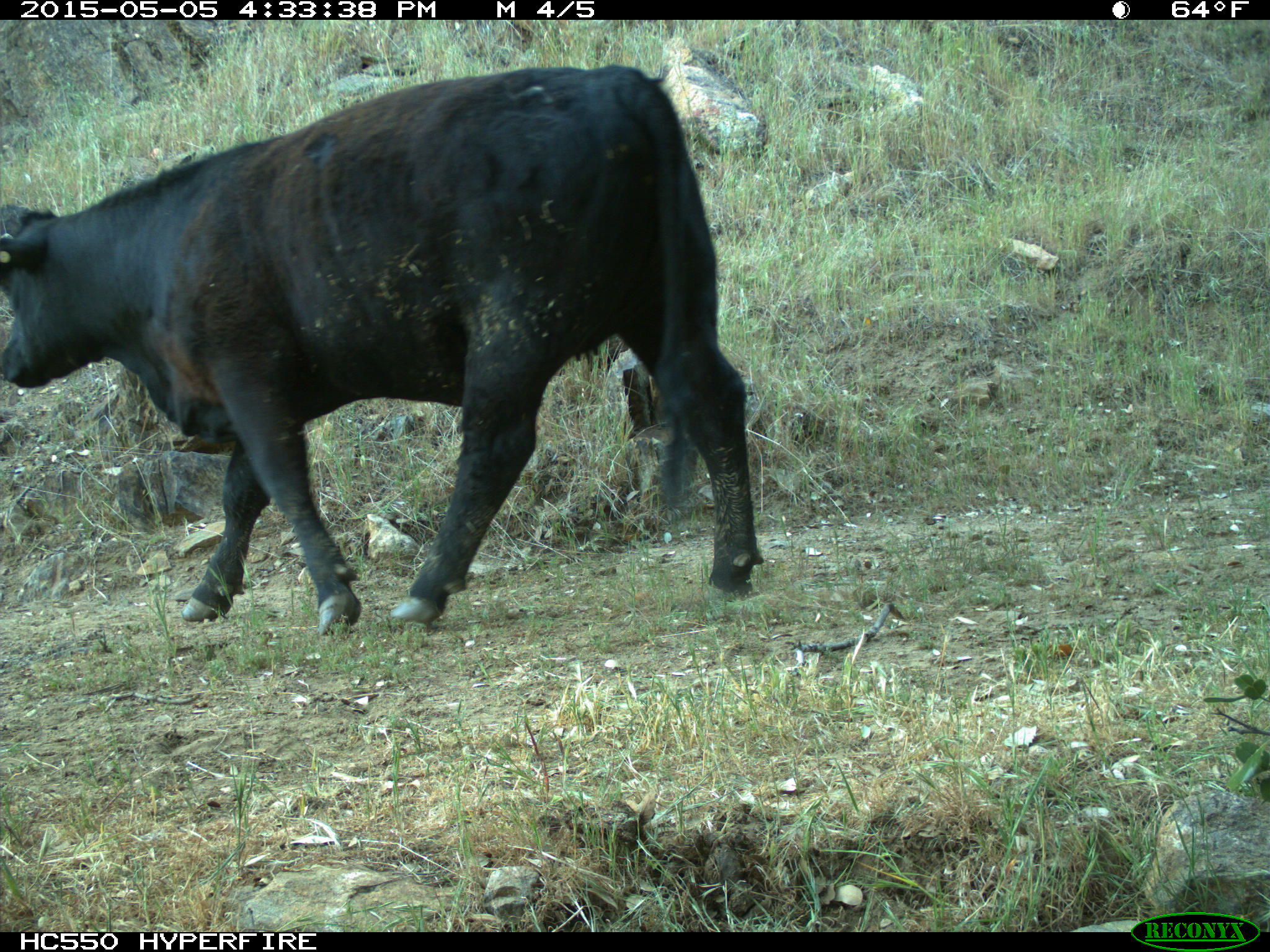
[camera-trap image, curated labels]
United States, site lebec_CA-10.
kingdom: Animalia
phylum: Chordata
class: Mammalia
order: Artiodactyla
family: Bovidae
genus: Bos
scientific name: Bos taurus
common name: domestic cow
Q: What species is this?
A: Bos taurus (domestic cow).